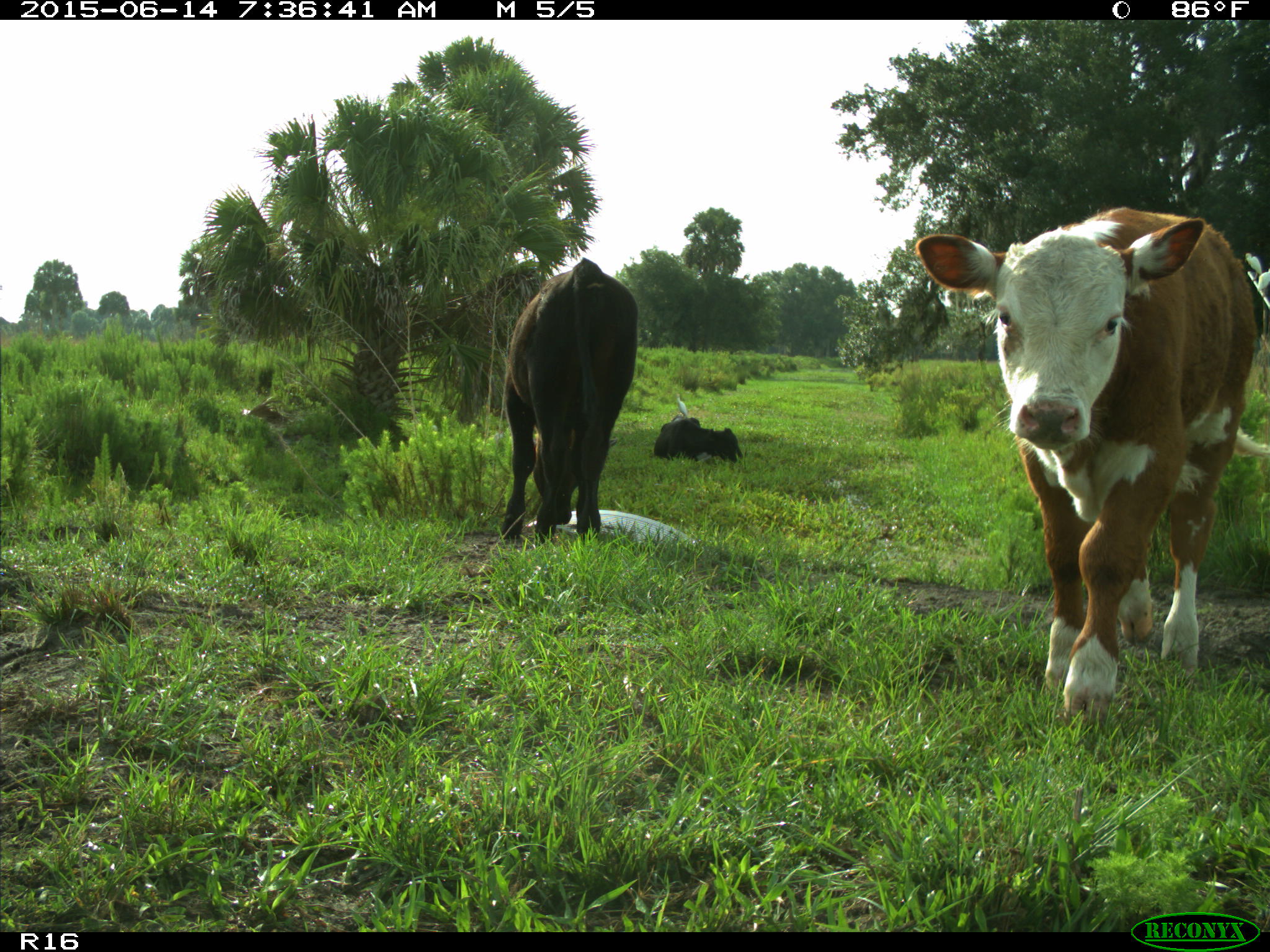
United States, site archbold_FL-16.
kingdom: Animalia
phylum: Chordata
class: Mammalia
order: Artiodactyla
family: Bovidae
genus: Bos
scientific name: Bos taurus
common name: domestic cow